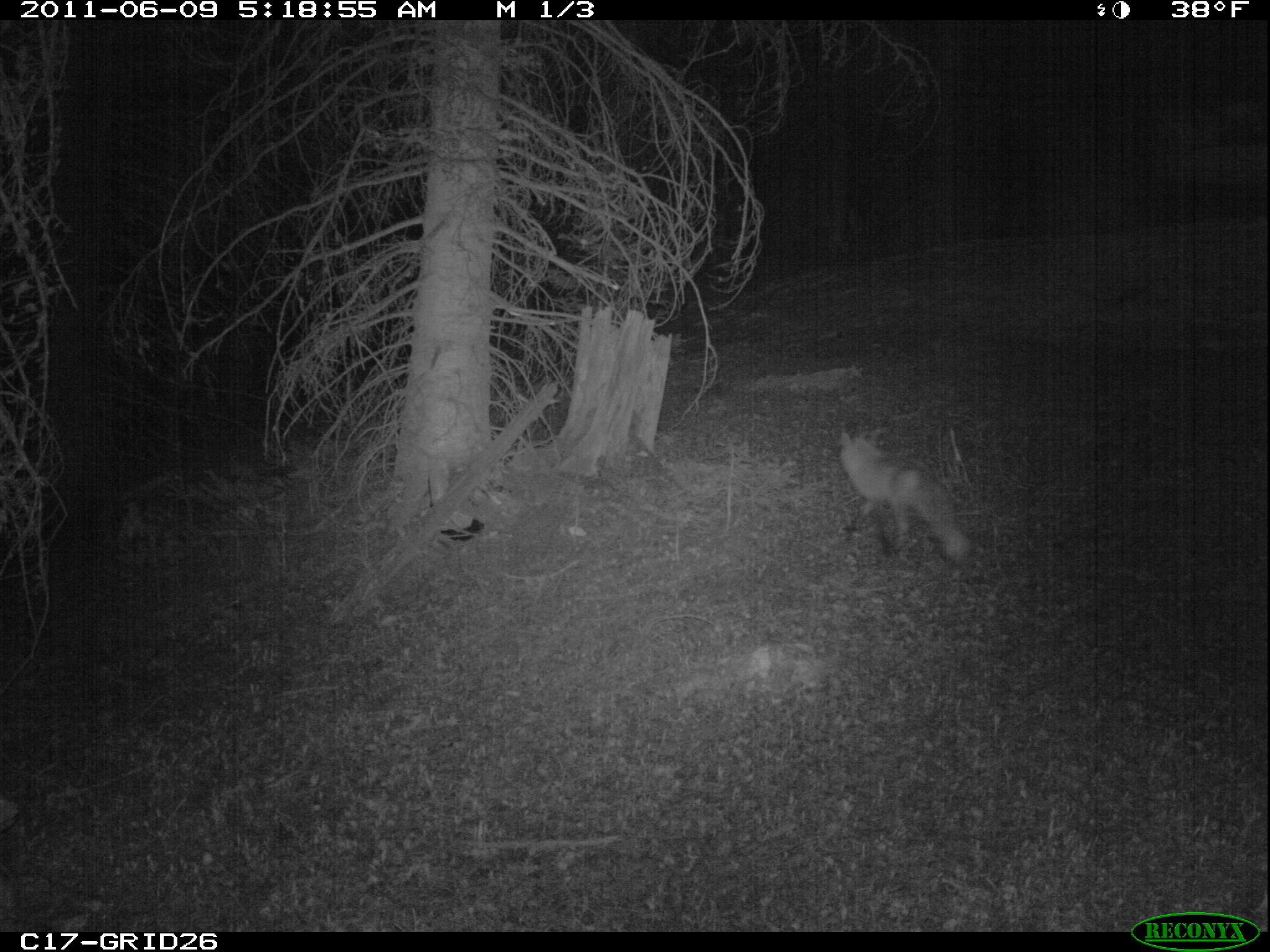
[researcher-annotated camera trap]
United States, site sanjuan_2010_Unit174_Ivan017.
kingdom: Animalia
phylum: Chordata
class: Mammalia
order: Carnivora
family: Canidae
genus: Vulpes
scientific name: Vulpes vulpes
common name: red fox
Vulpes vulpes (red fox).